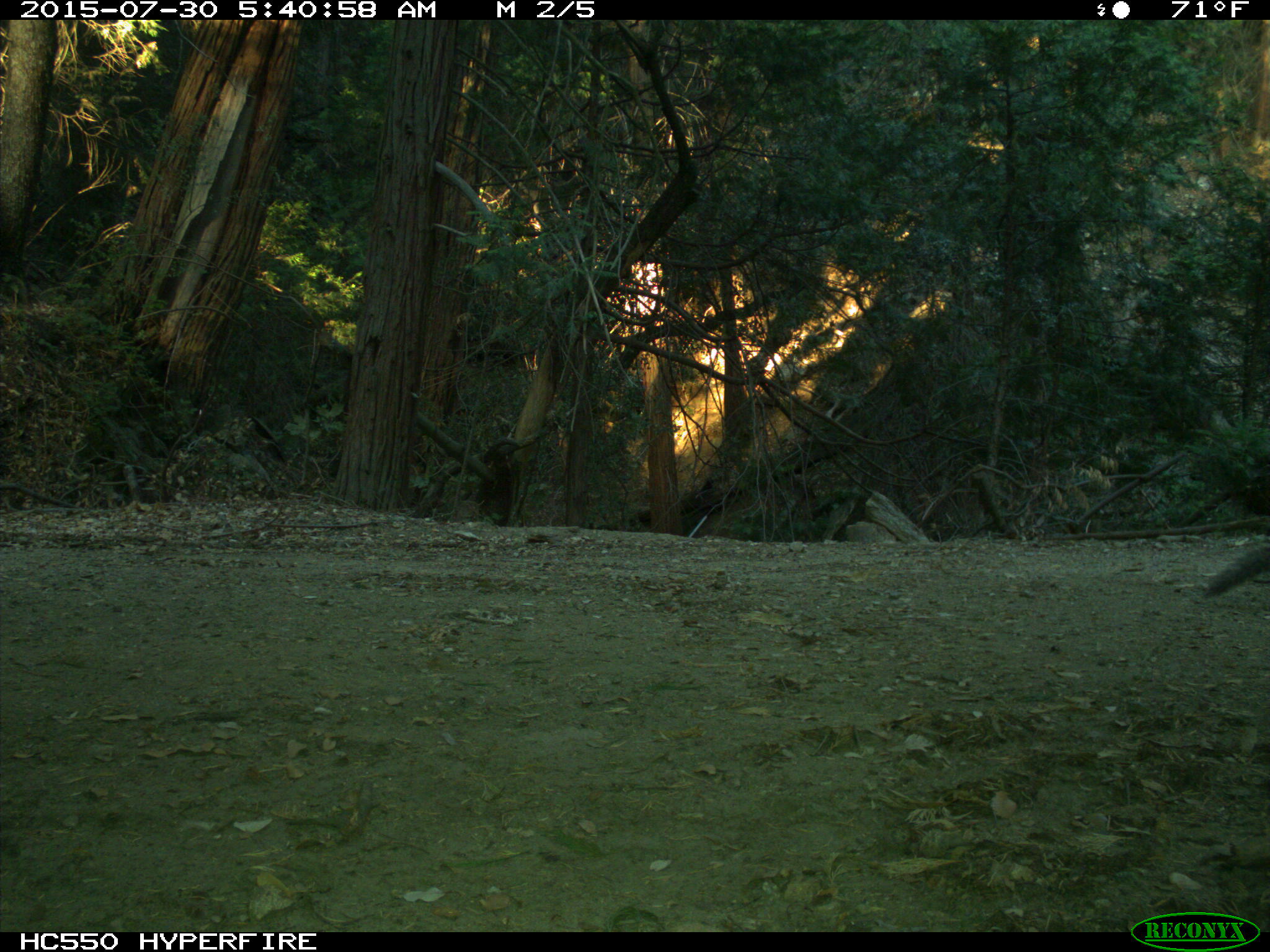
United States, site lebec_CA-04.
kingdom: Animalia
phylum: Chordata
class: Mammalia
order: Rodentia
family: Sciuridae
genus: Sciurus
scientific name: Sciurus carolinensis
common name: eastern gray squirrel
Sciurus carolinensis (eastern gray squirrel).